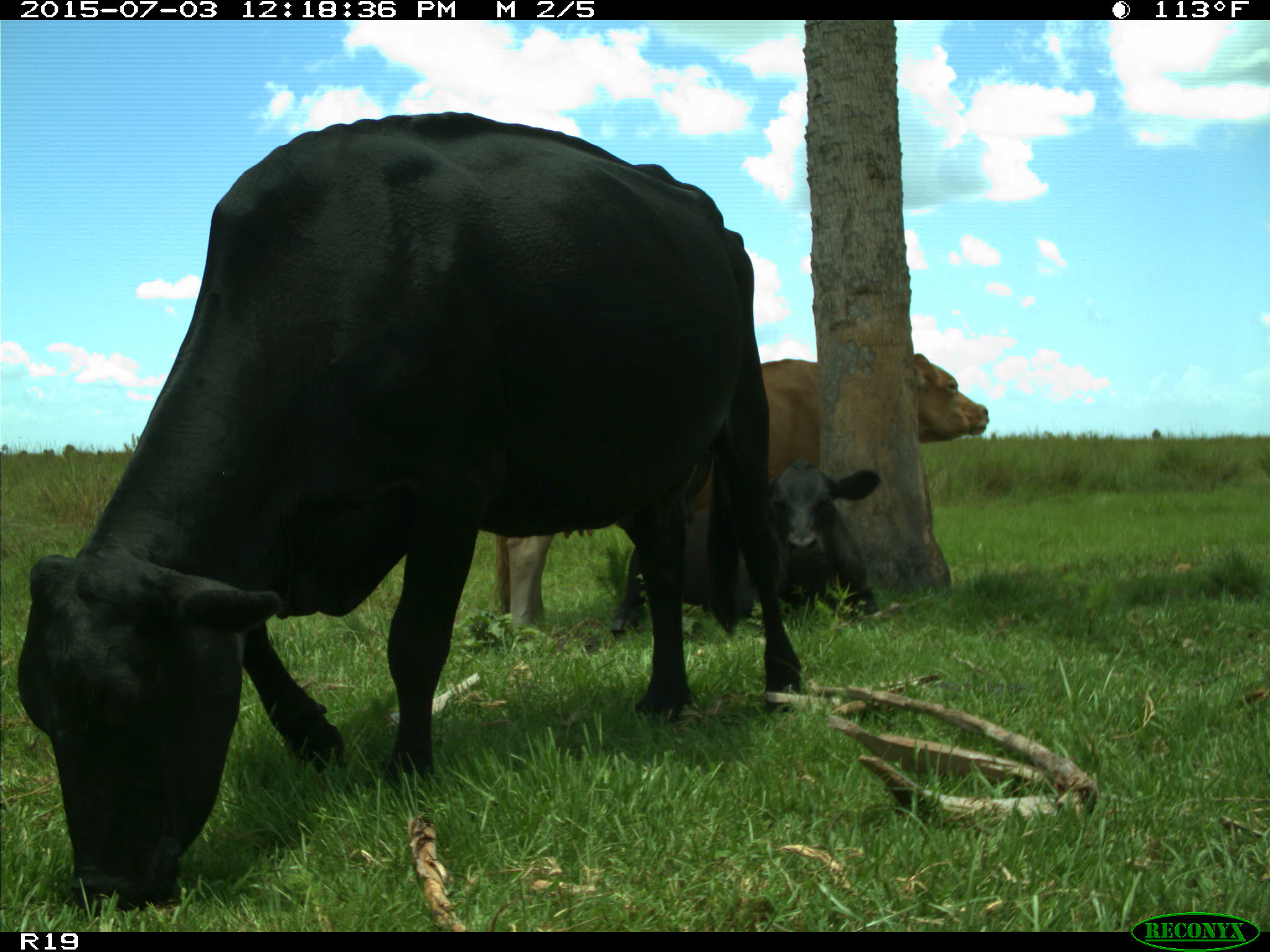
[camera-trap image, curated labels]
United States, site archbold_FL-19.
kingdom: Animalia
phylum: Chordata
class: Mammalia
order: Artiodactyla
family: Bovidae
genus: Bos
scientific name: Bos taurus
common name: domestic cow